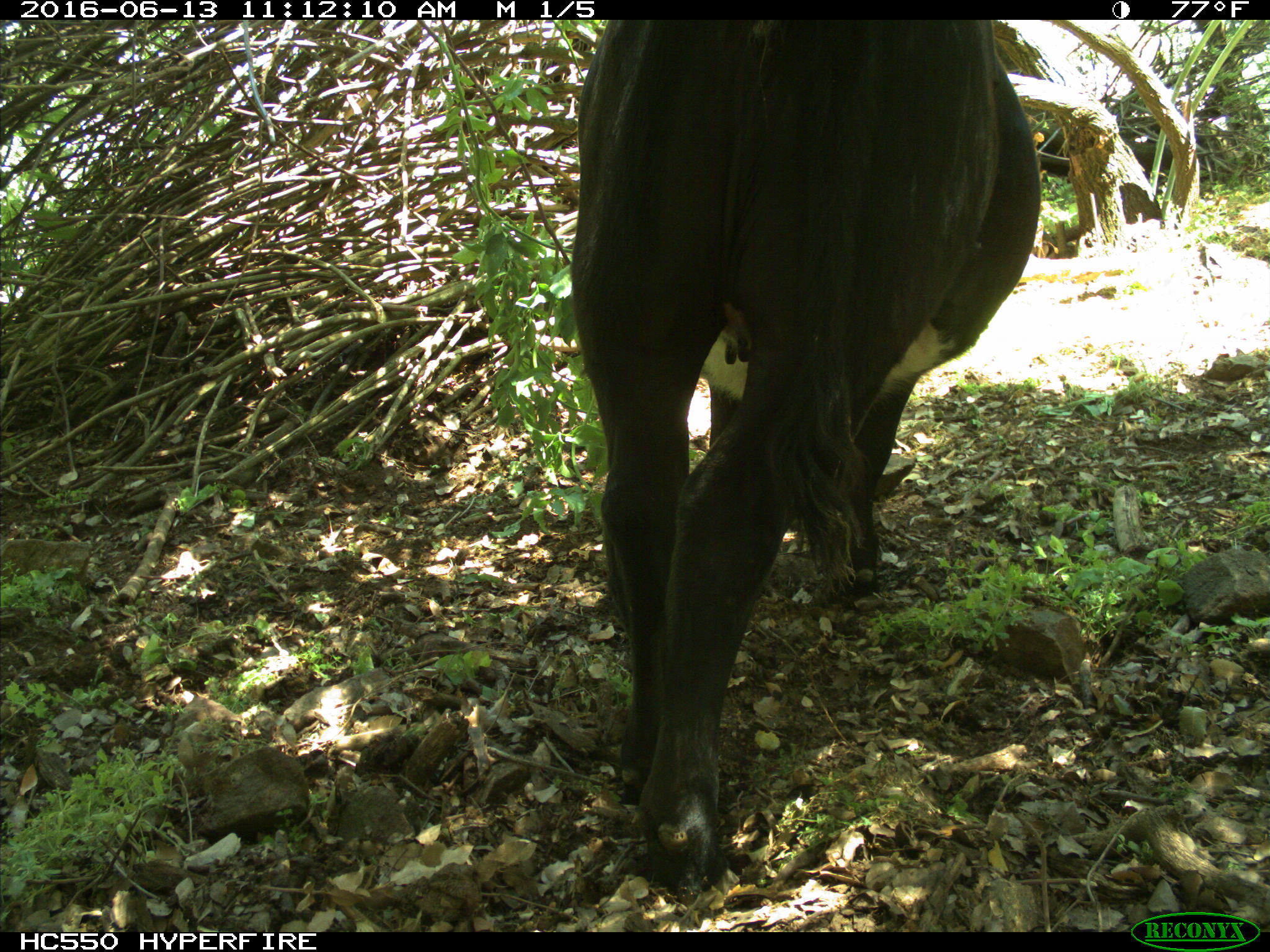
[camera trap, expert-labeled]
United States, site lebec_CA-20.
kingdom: Animalia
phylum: Chordata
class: Mammalia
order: Artiodactyla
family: Bovidae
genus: Bos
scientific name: Bos taurus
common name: domestic cow